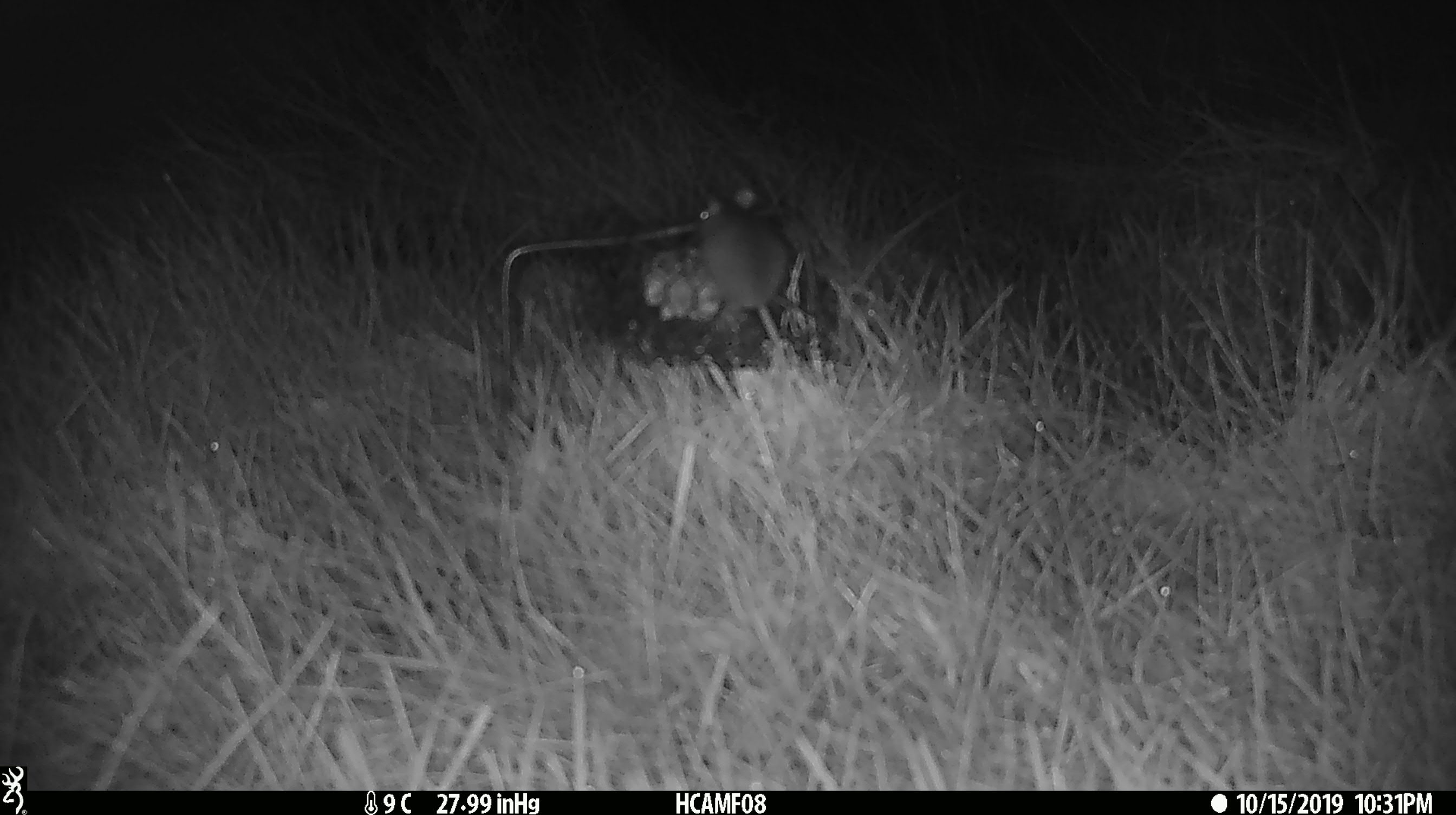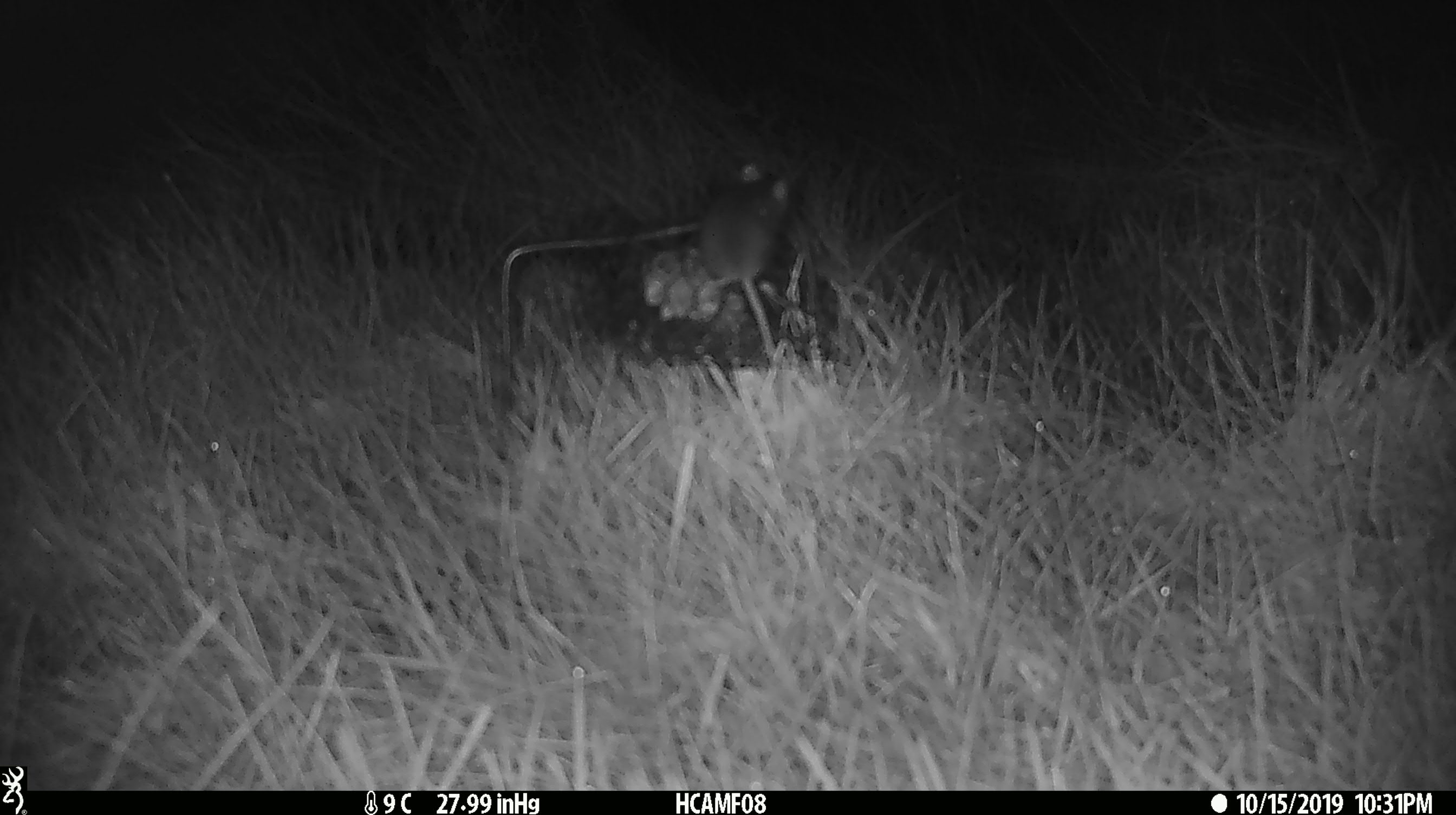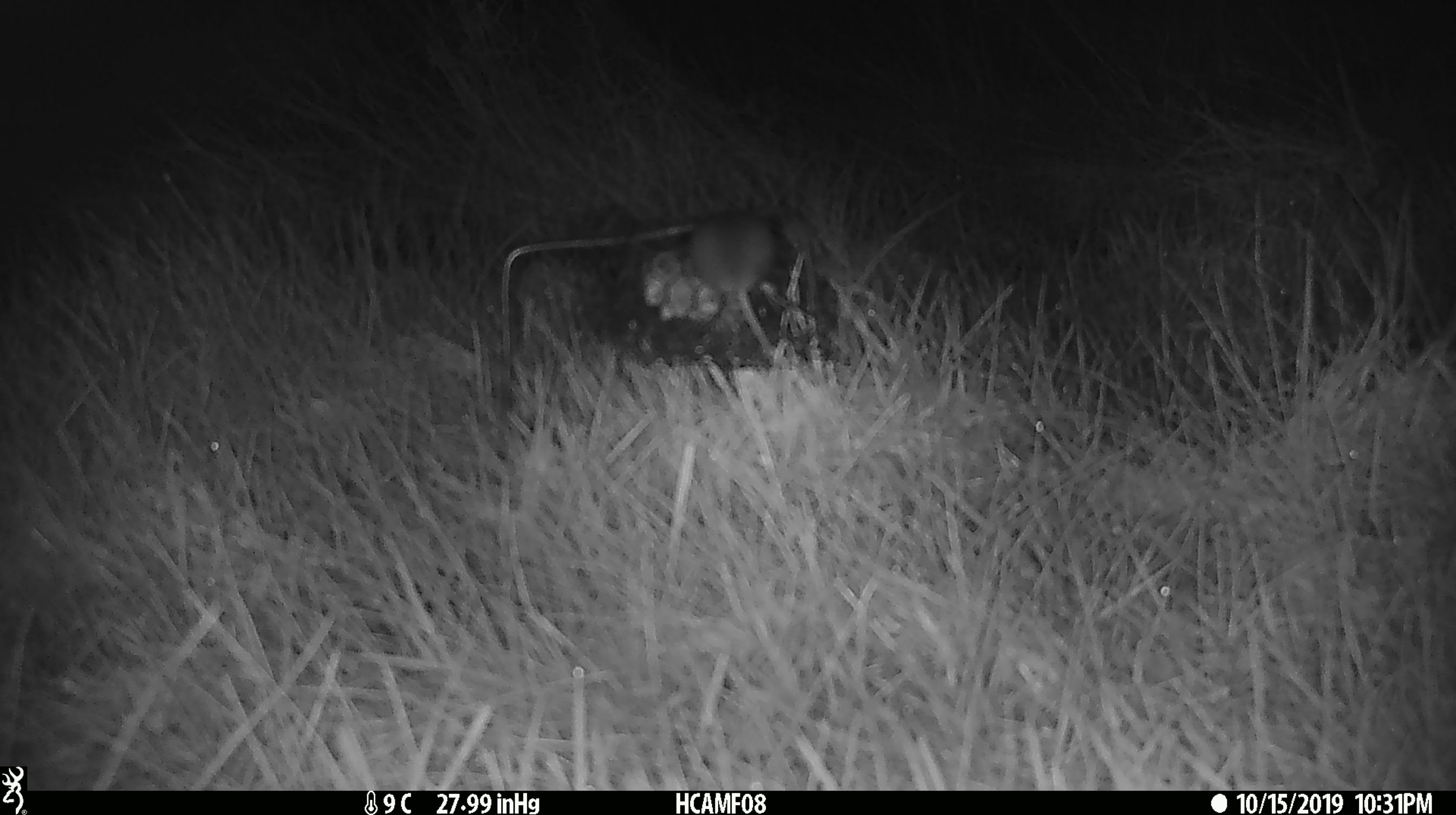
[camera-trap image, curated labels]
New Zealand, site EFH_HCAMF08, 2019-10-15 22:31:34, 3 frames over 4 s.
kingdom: Animalia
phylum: Chordata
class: Mammalia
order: Rodentia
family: Muridae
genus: Mus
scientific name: Mus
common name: mouse